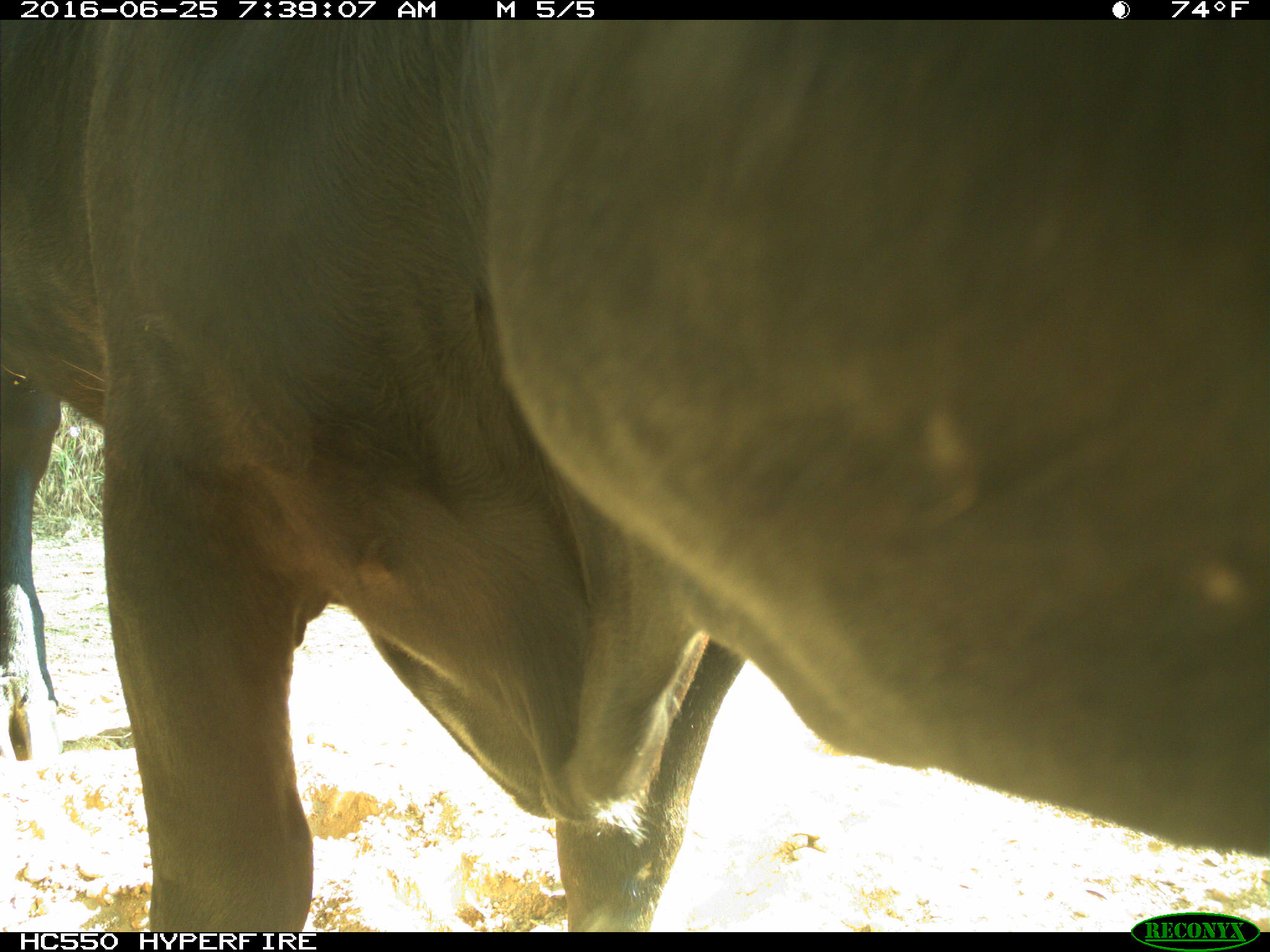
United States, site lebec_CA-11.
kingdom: Animalia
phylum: Chordata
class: Mammalia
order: Artiodactyla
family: Bovidae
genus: Bos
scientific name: Bos taurus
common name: domestic cow